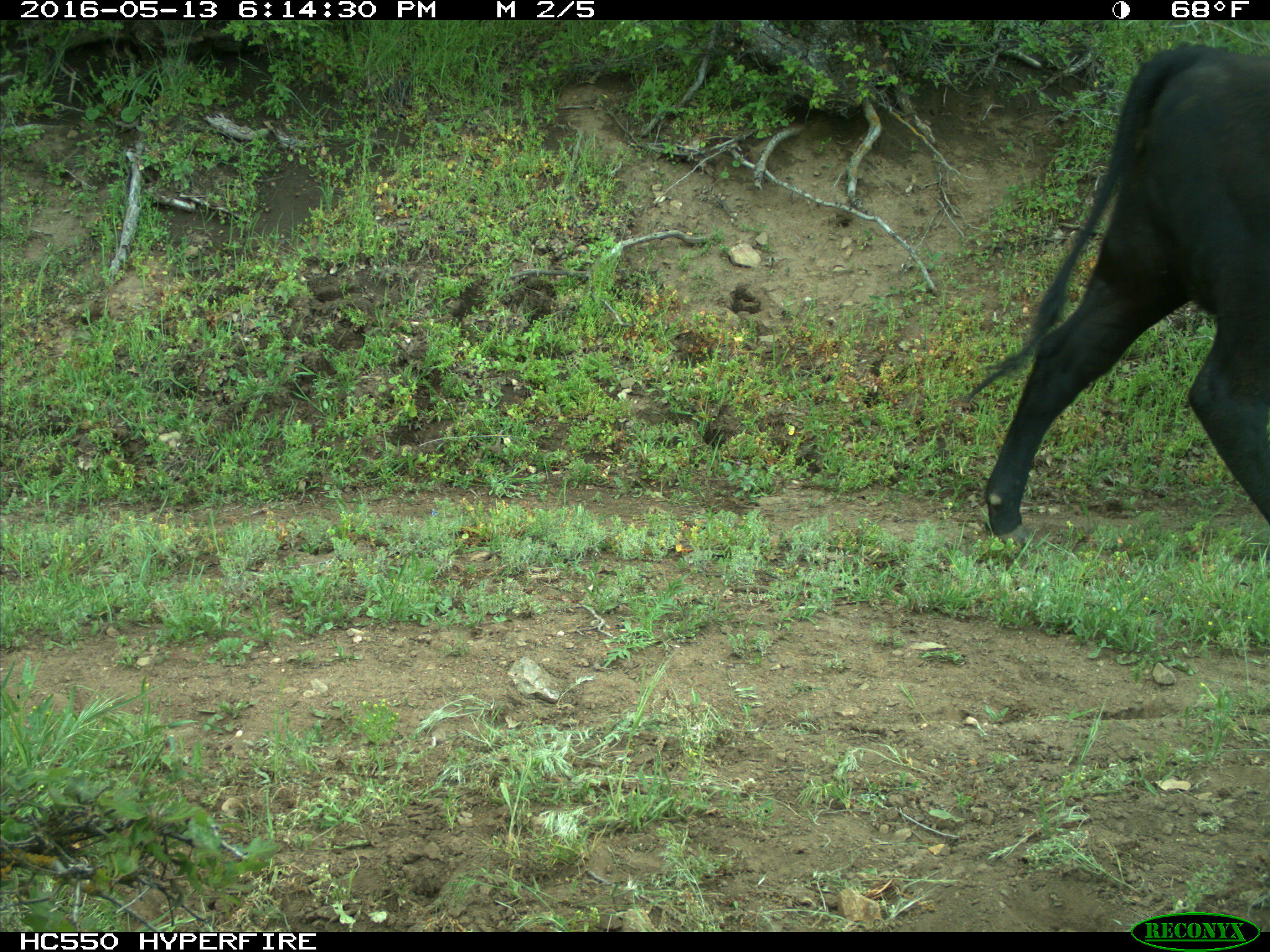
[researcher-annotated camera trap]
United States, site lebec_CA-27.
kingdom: Animalia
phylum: Chordata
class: Mammalia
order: Artiodactyla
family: Bovidae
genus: Bos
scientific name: Bos taurus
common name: domestic cow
Bos taurus (domestic cow).